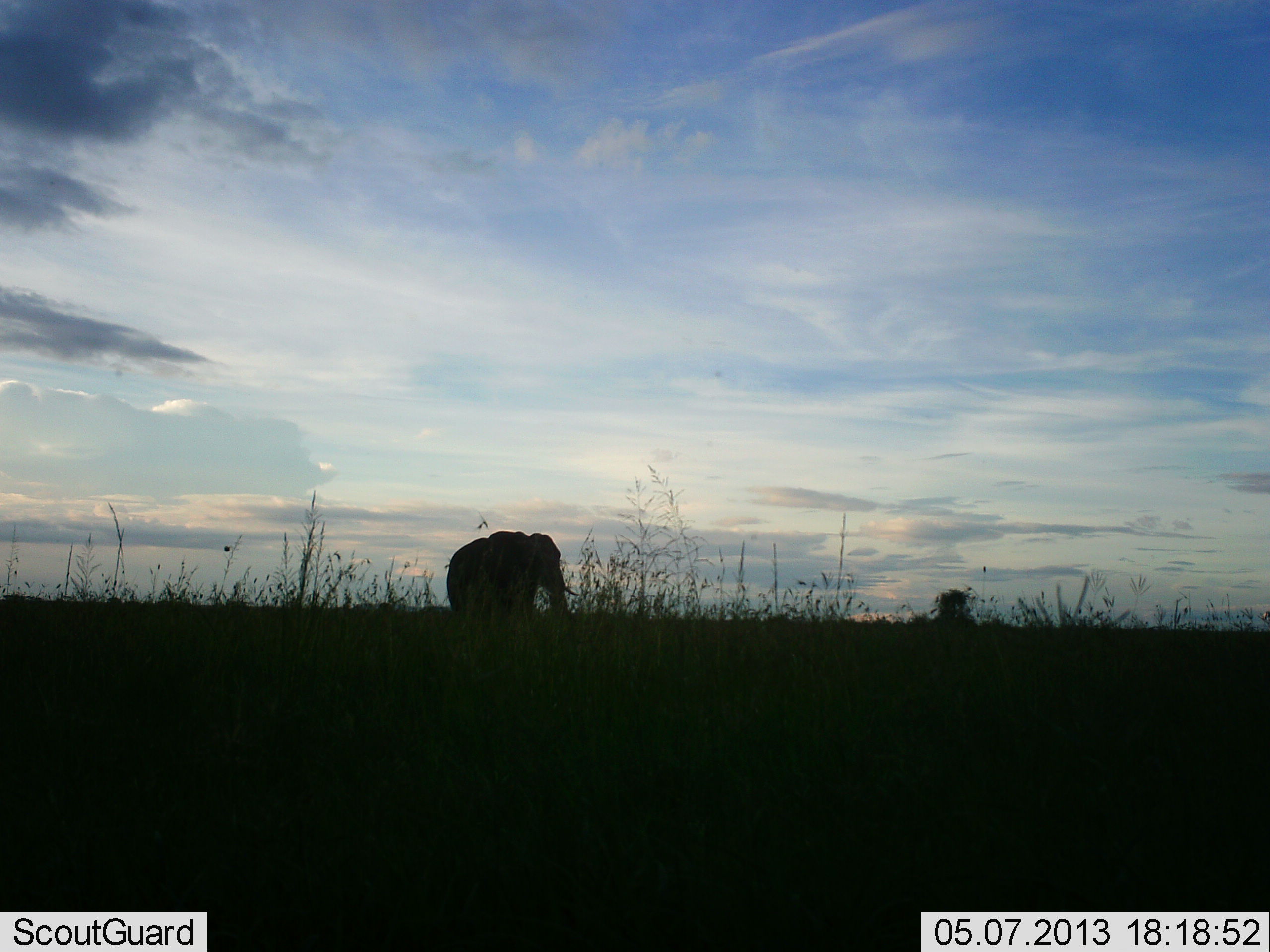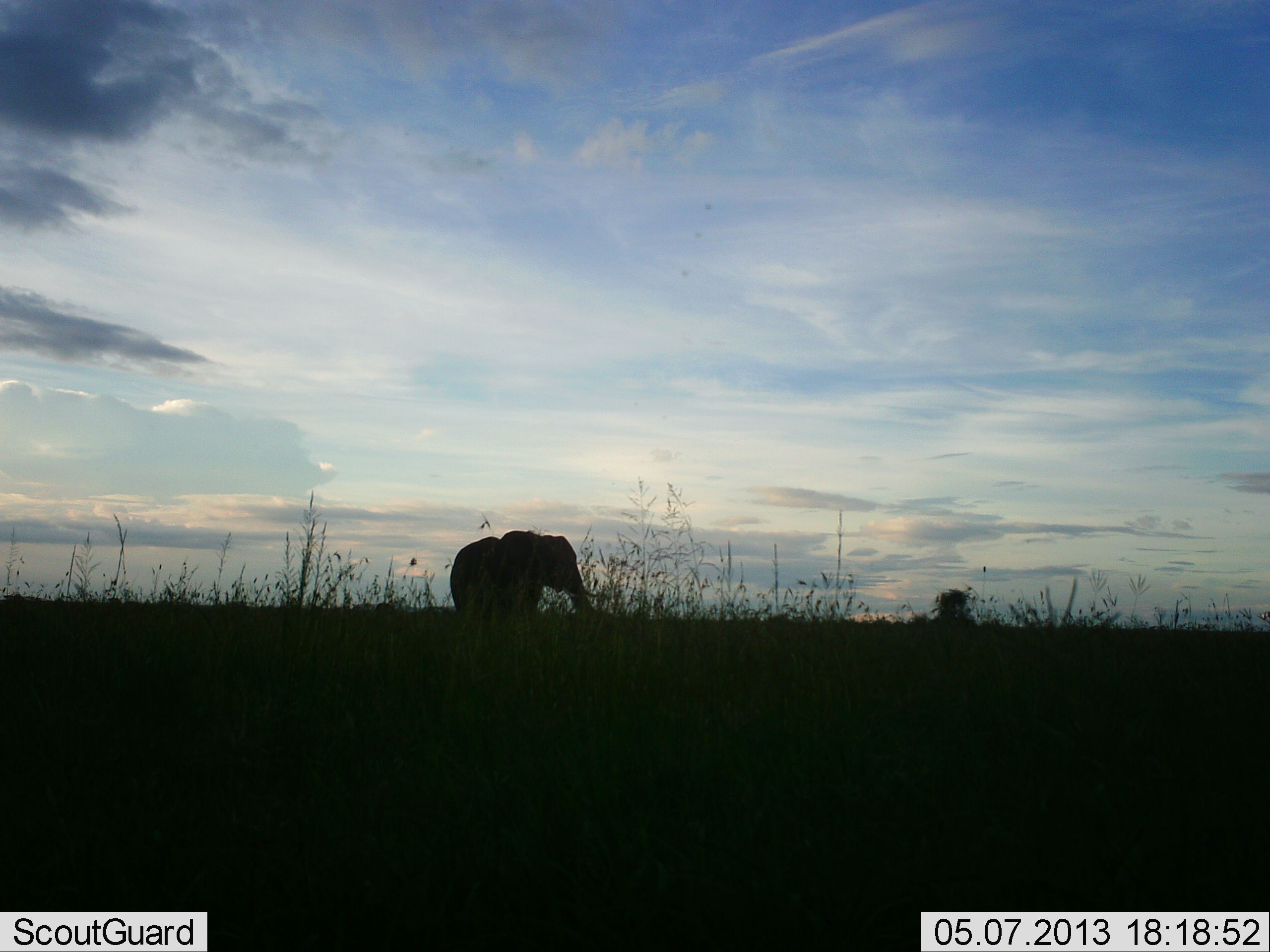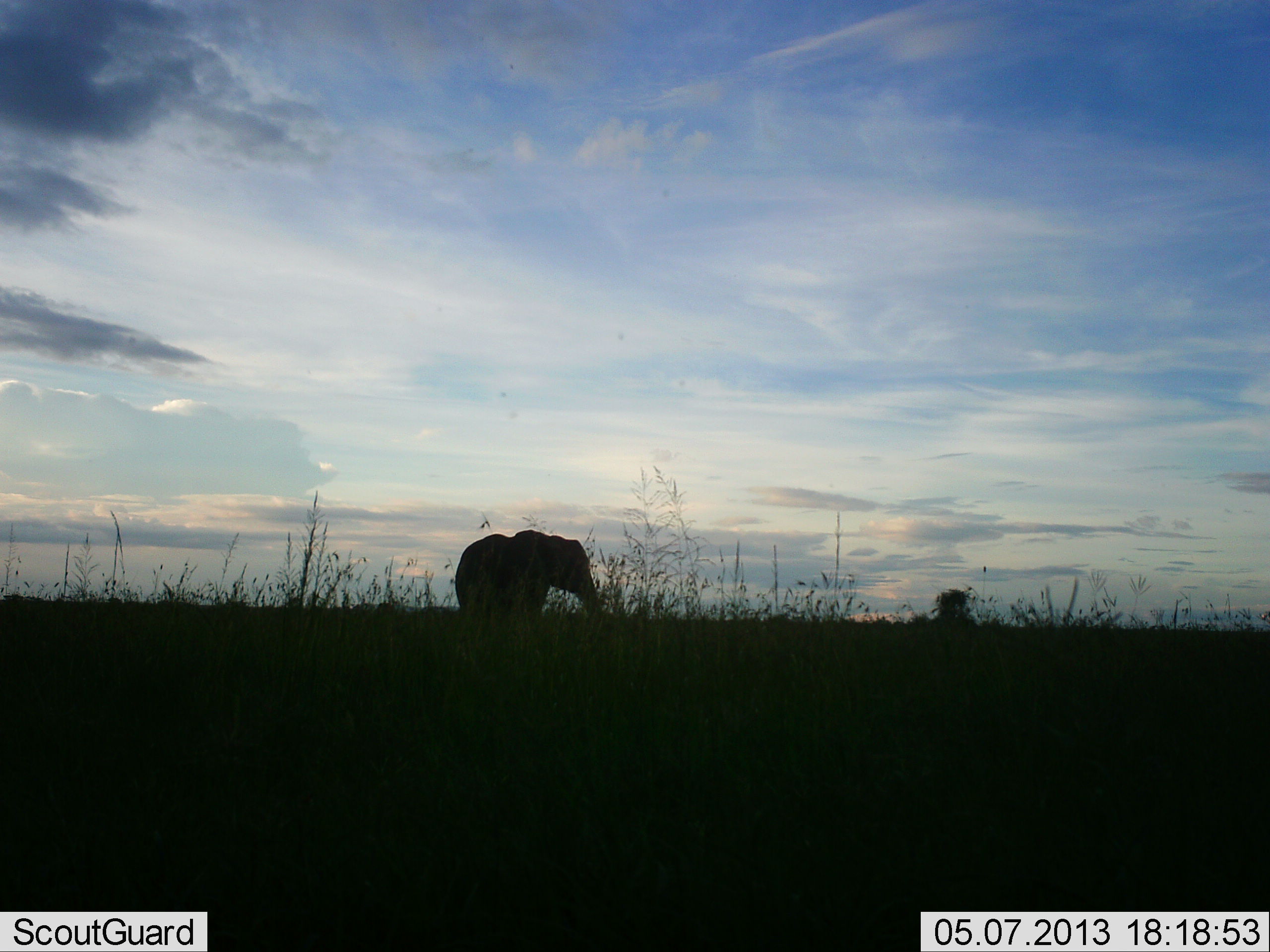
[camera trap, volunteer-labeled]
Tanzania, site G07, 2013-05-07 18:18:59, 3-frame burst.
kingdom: Animalia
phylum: Chordata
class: Mammalia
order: Proboscidea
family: Elephantidae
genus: Loxodonta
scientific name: Loxodonta africana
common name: african bush elephant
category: elephant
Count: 1.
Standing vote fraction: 61%.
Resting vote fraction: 0%.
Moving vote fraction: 35%.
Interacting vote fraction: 0%.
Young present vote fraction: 0%.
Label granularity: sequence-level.